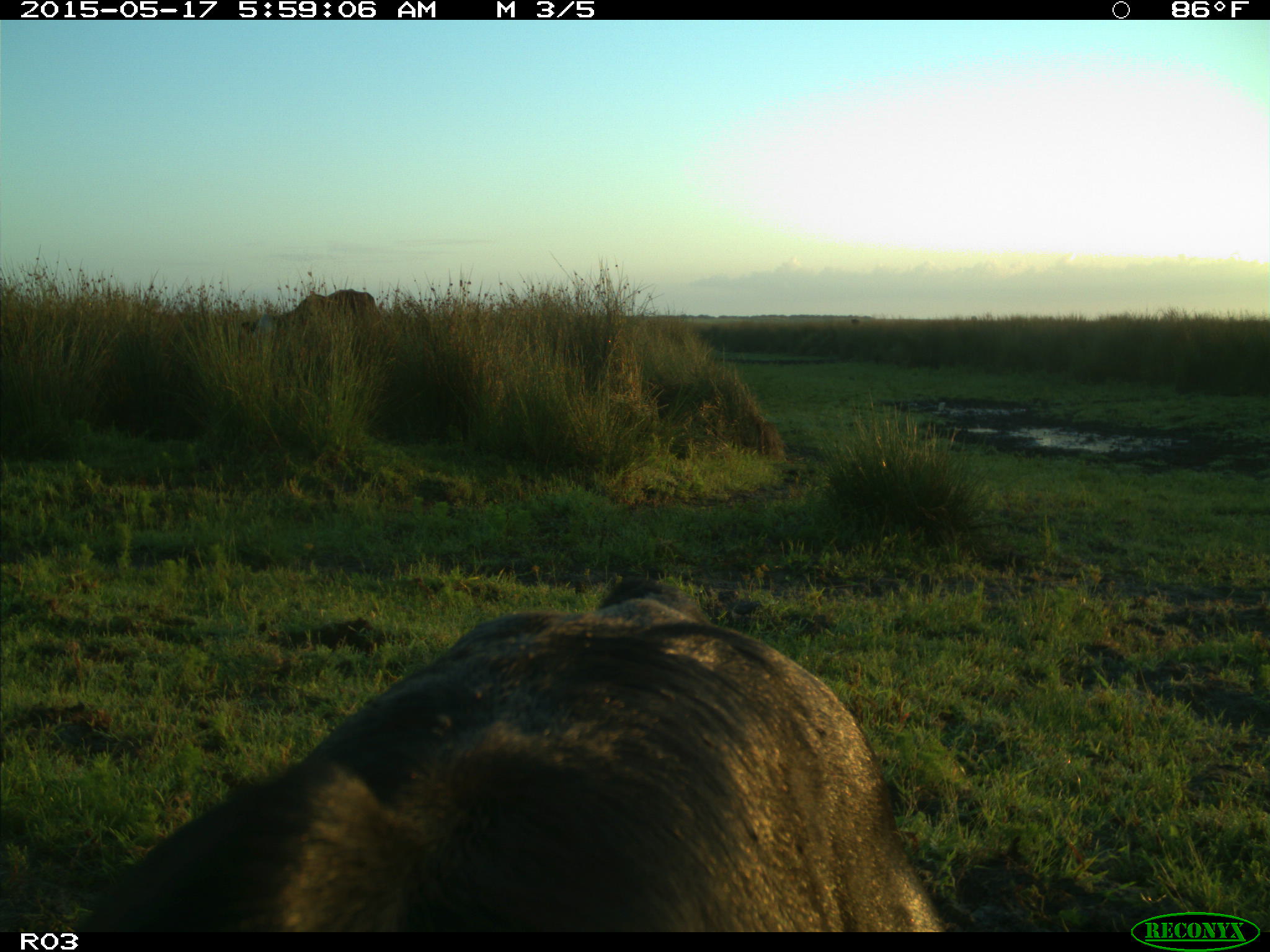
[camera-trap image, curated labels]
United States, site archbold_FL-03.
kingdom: Animalia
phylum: Chordata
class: Mammalia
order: Artiodactyla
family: Bovidae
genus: Bos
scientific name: Bos taurus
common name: domestic cow